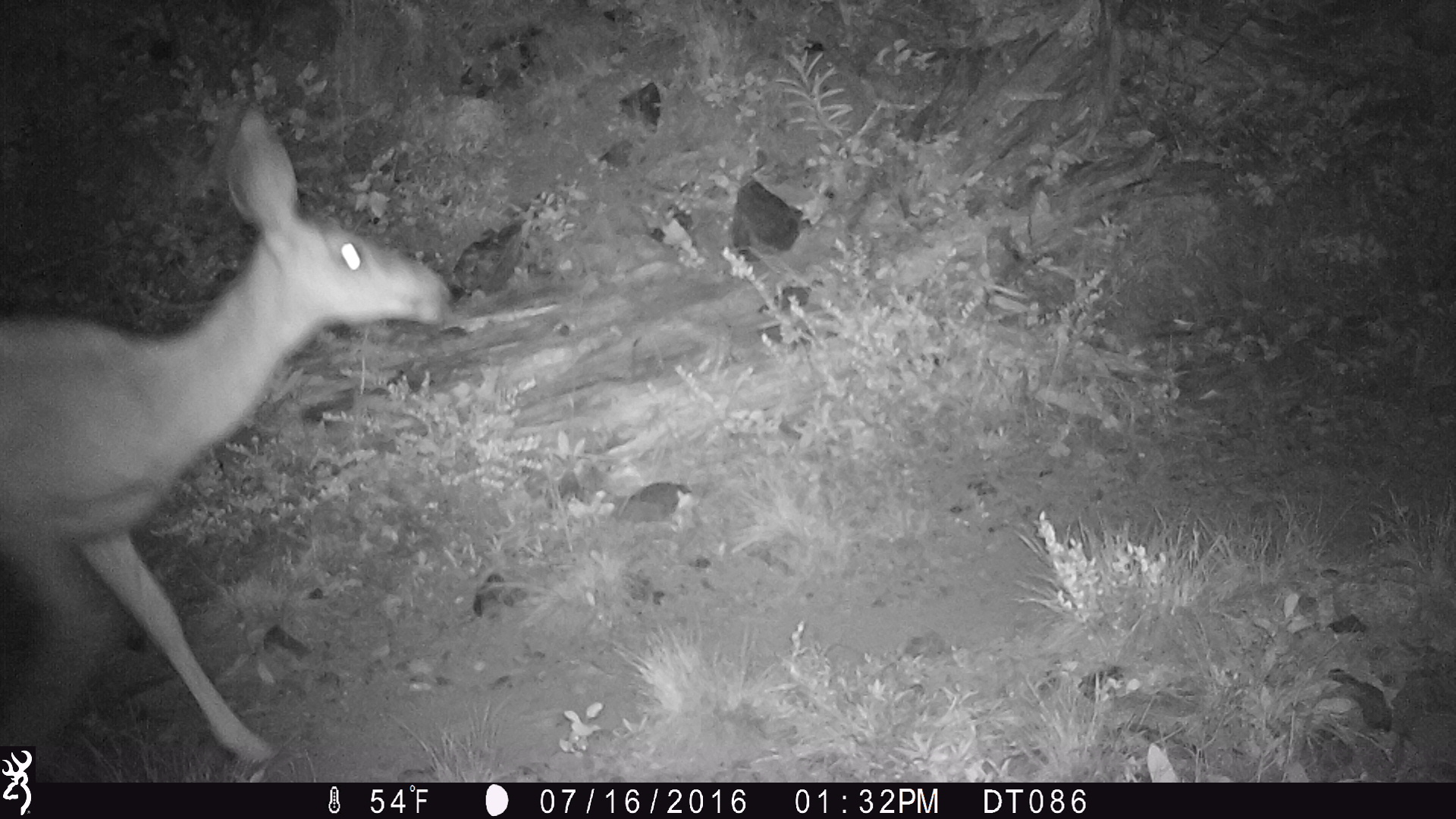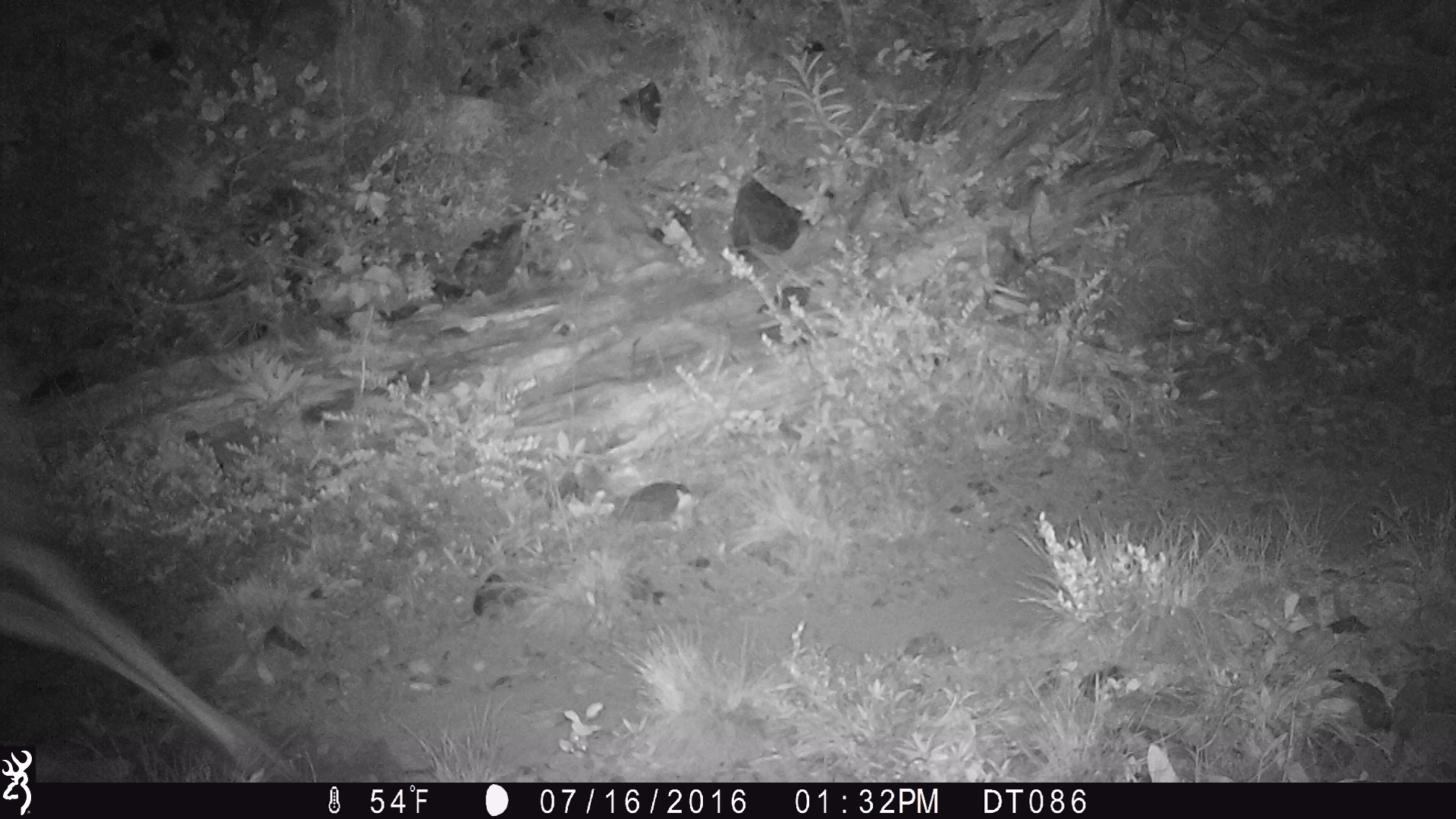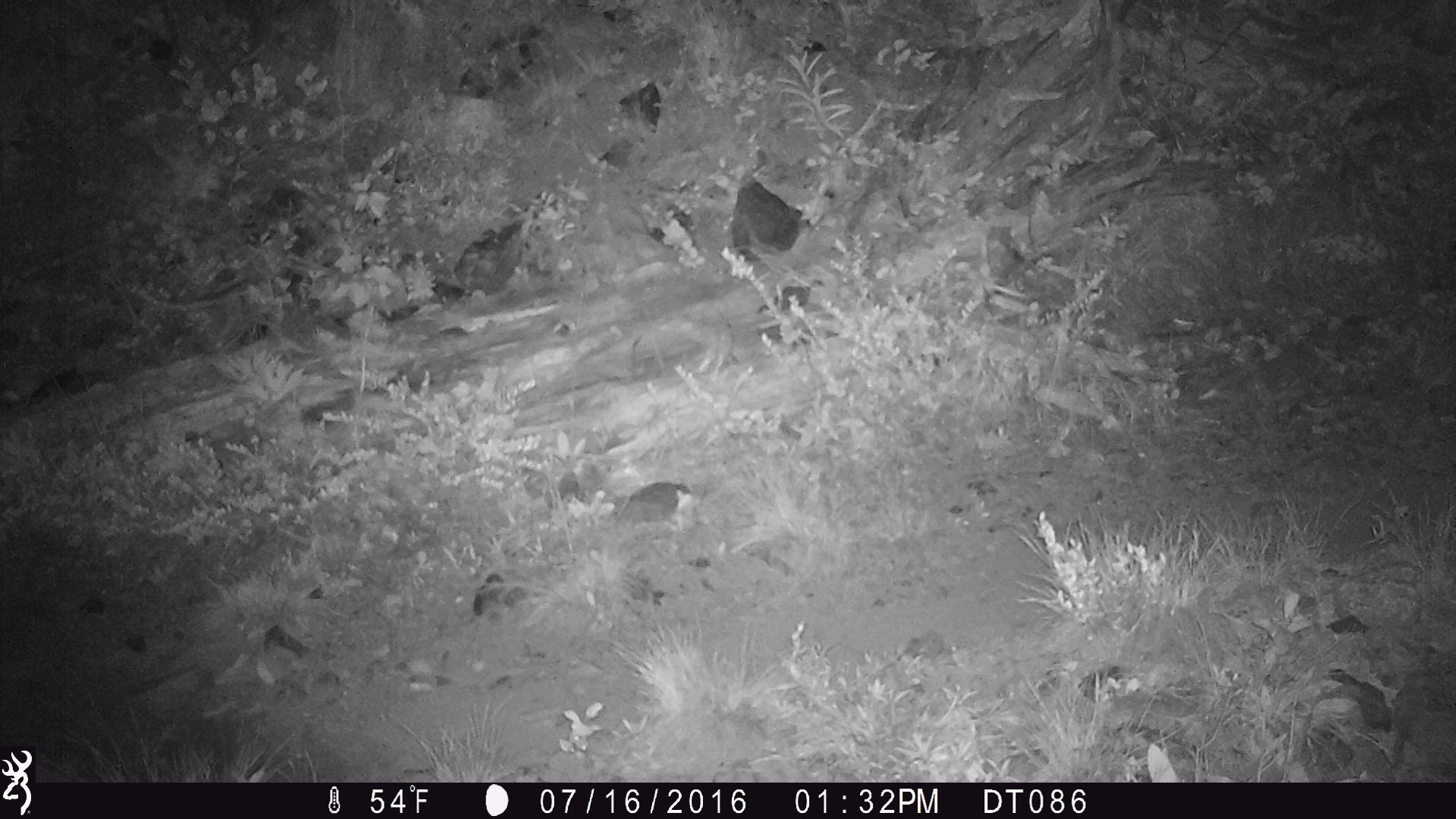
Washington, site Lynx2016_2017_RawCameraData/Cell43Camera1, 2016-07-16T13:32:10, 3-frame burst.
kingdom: Animalia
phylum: Chordata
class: Mammalia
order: Artiodactyla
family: Cervidae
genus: Odocoileus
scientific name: Odocoileus hemionus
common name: mule deer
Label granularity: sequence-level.